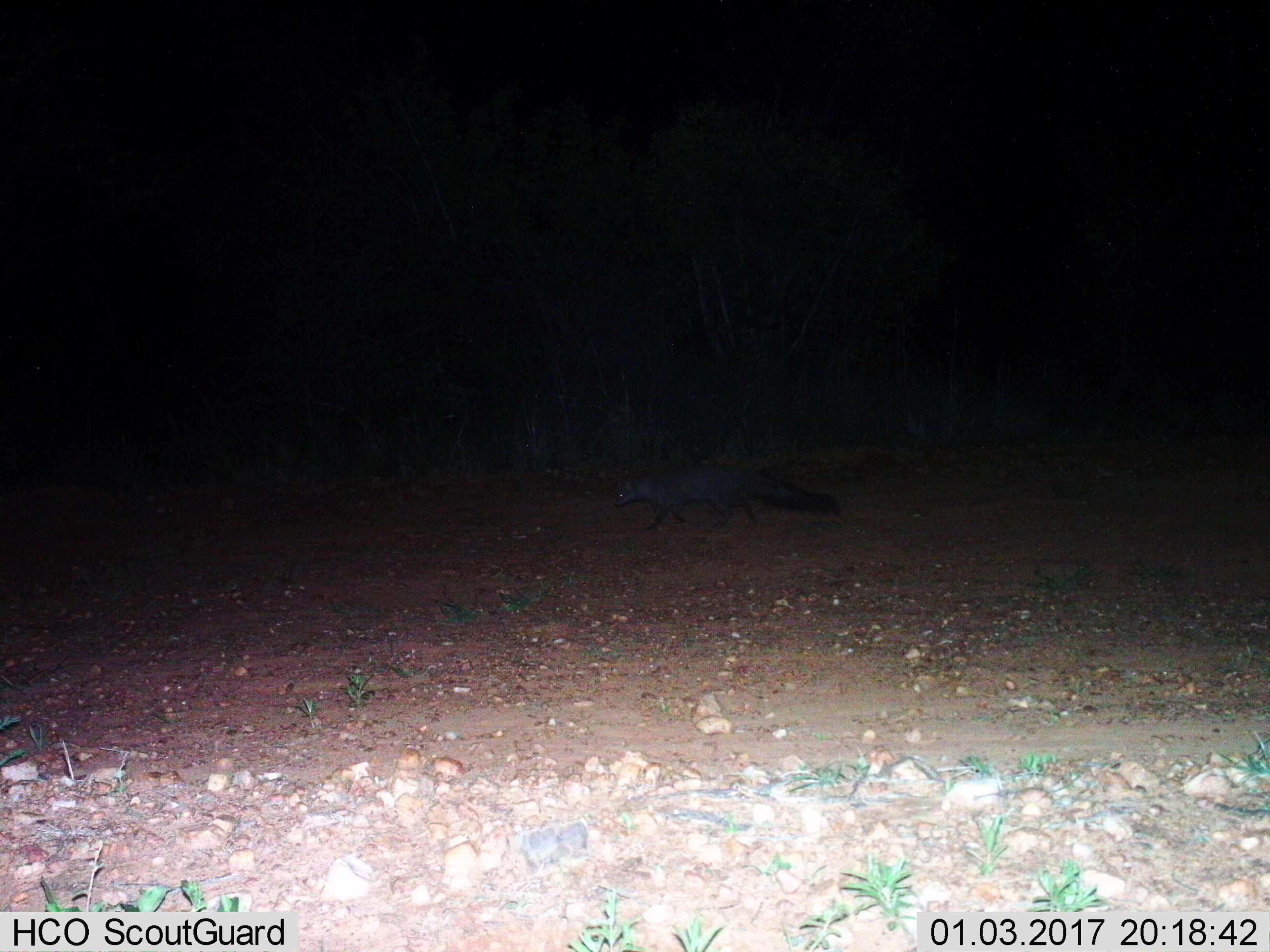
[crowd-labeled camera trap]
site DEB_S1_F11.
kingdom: Animalia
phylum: Chordata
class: Mammalia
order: Carnivora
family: Herpestidae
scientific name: Herpestidae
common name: mongoose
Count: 1.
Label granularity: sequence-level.